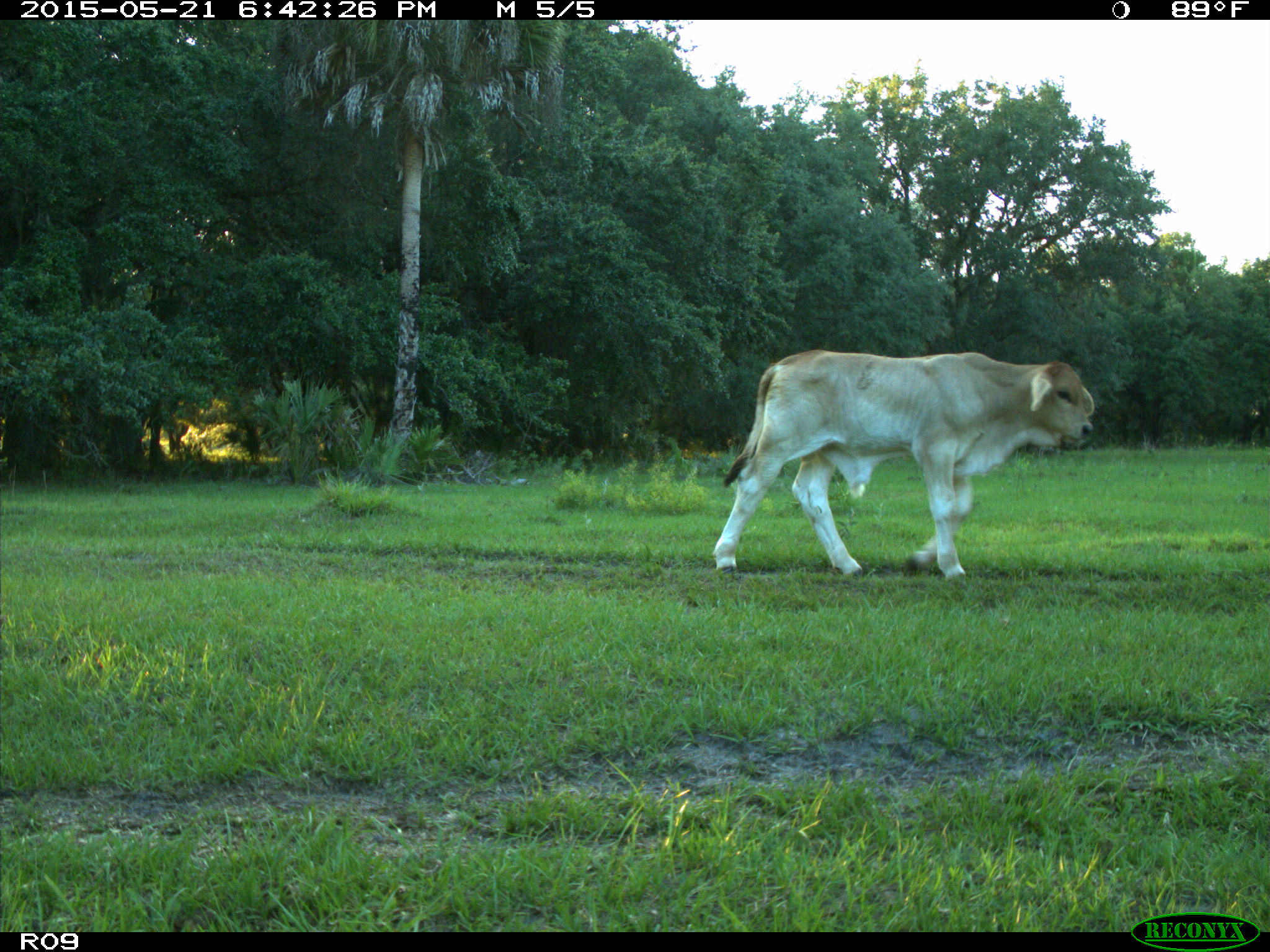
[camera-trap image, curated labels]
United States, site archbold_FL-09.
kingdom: Animalia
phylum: Chordata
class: Mammalia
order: Artiodactyla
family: Bovidae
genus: Bos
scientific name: Bos taurus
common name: domestic cow